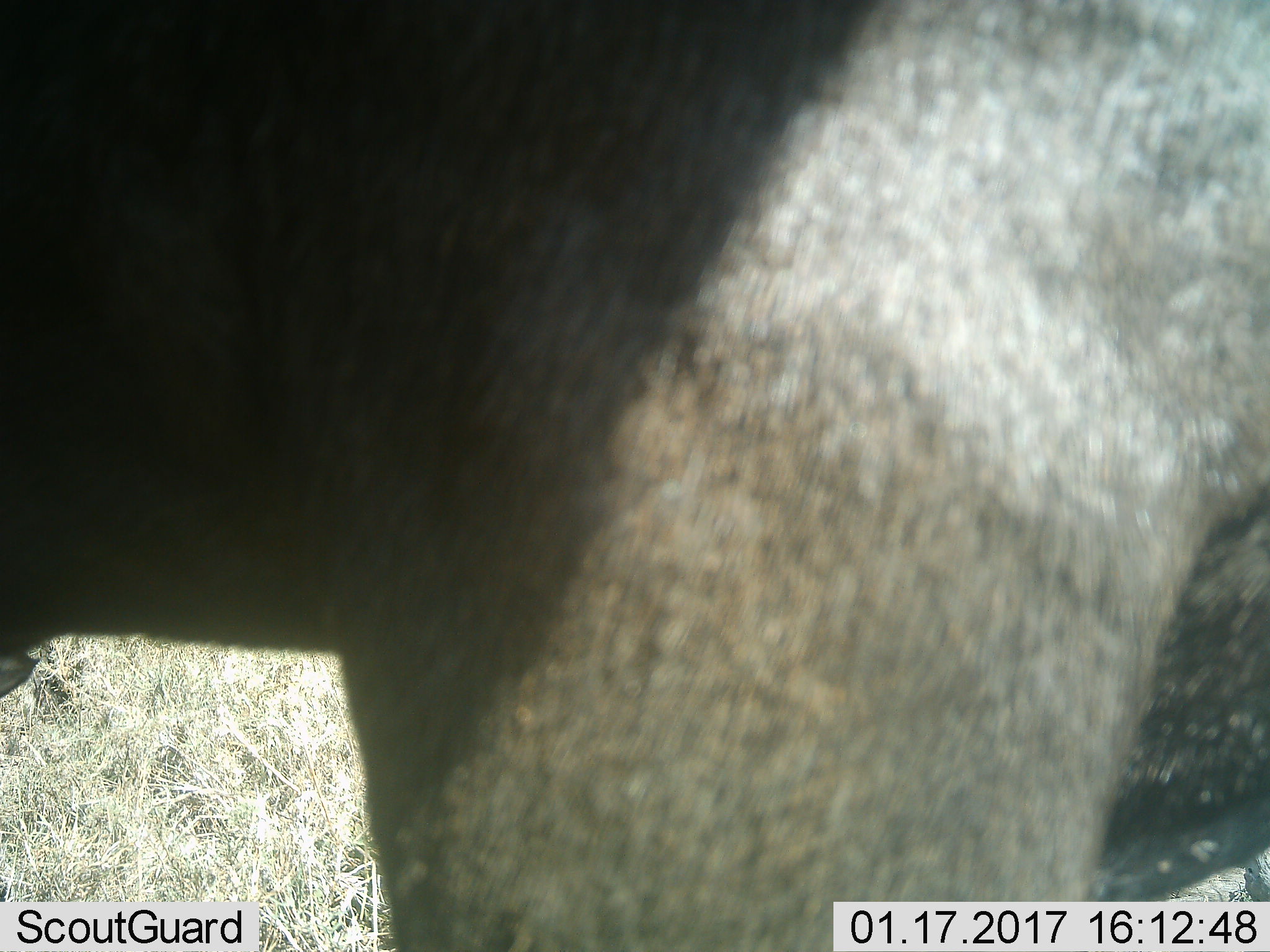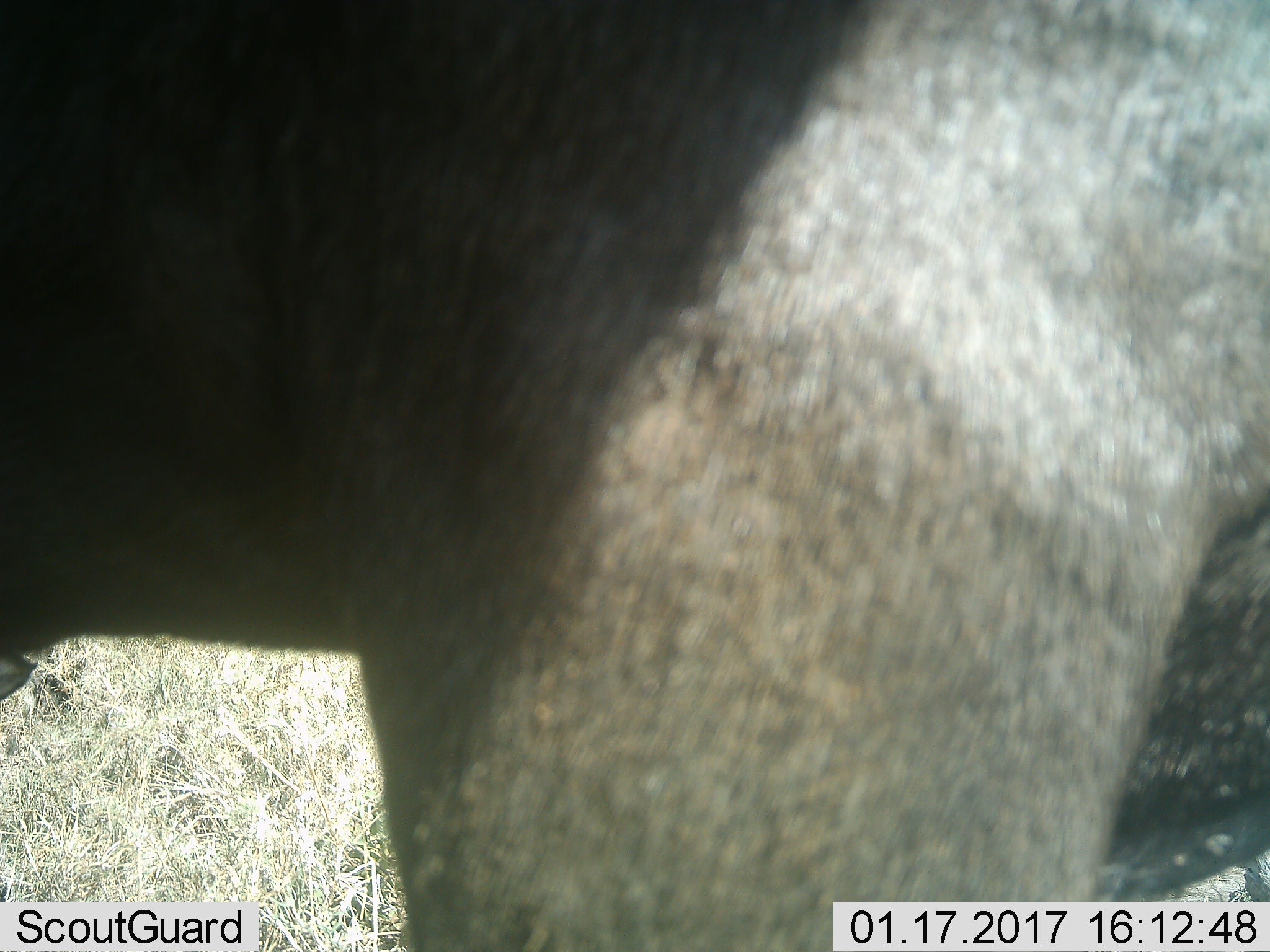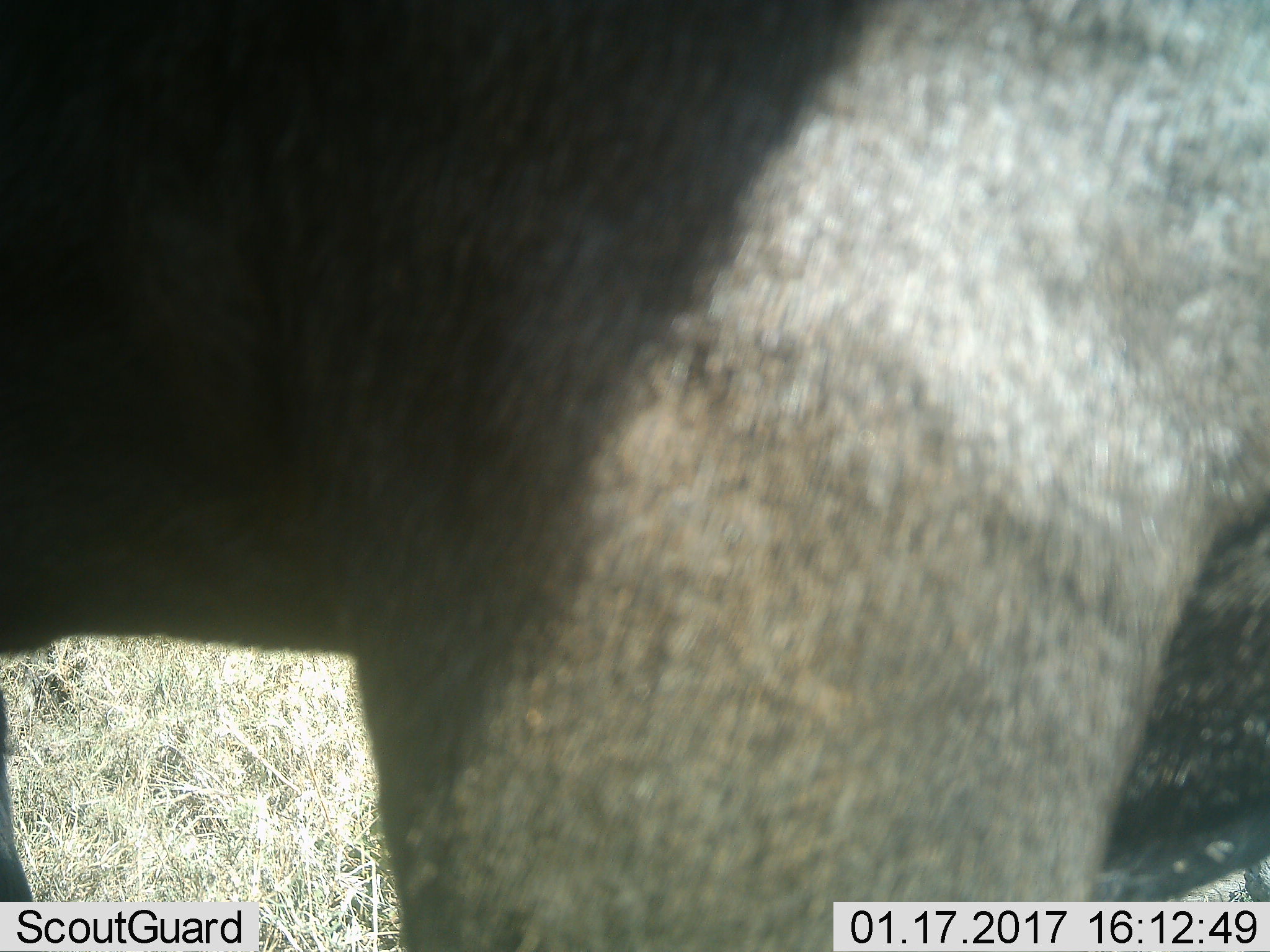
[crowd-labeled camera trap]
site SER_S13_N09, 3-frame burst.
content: unidentified animal